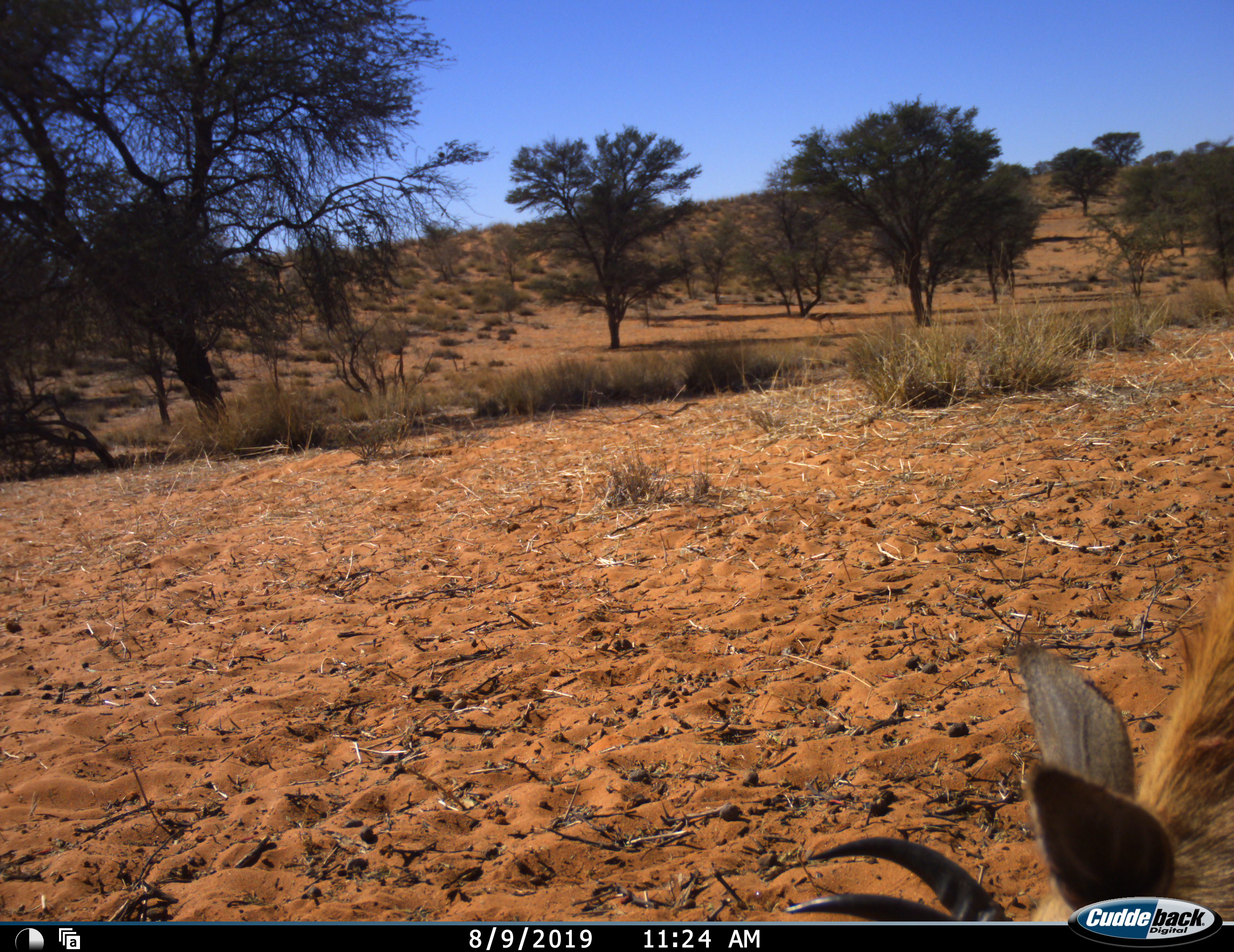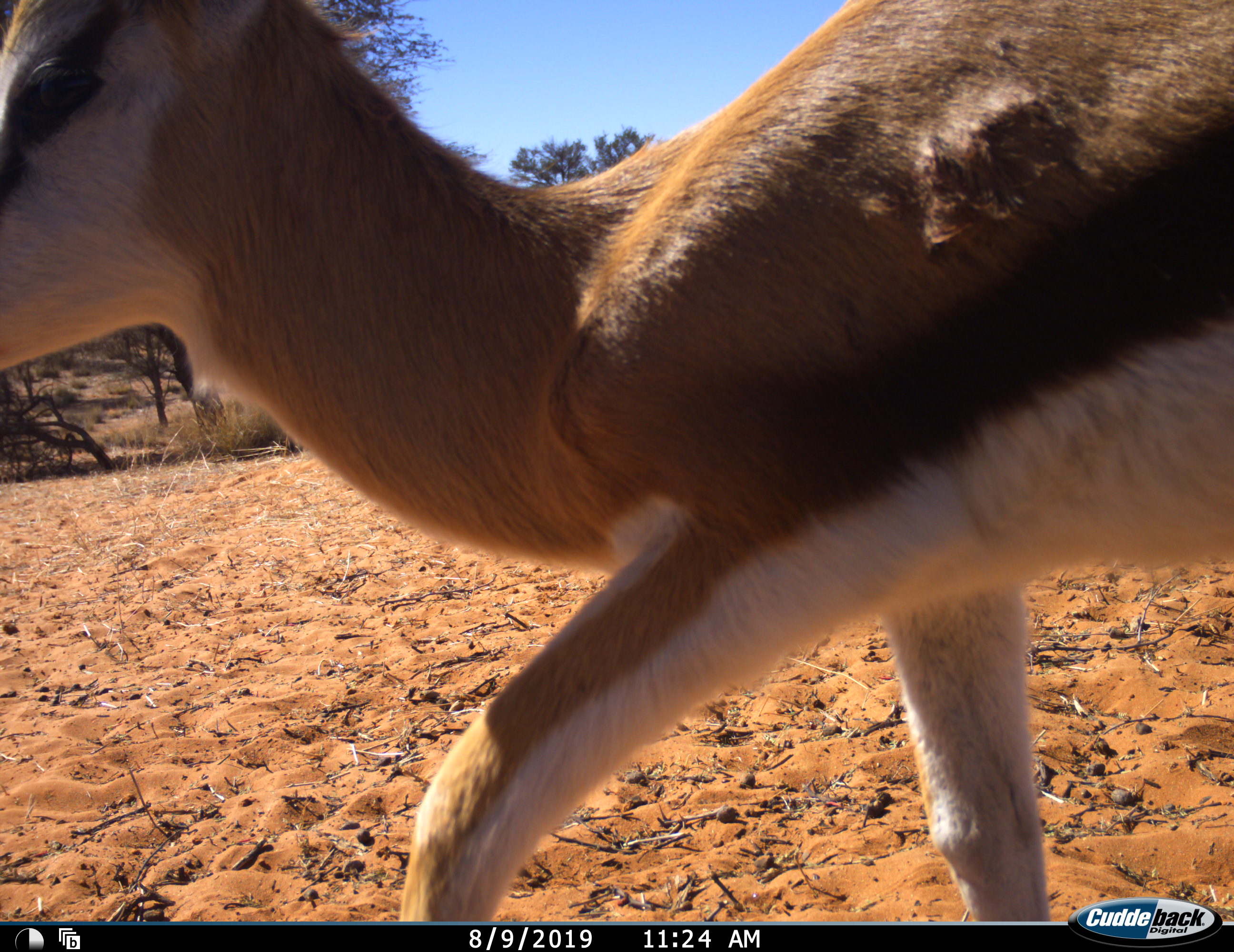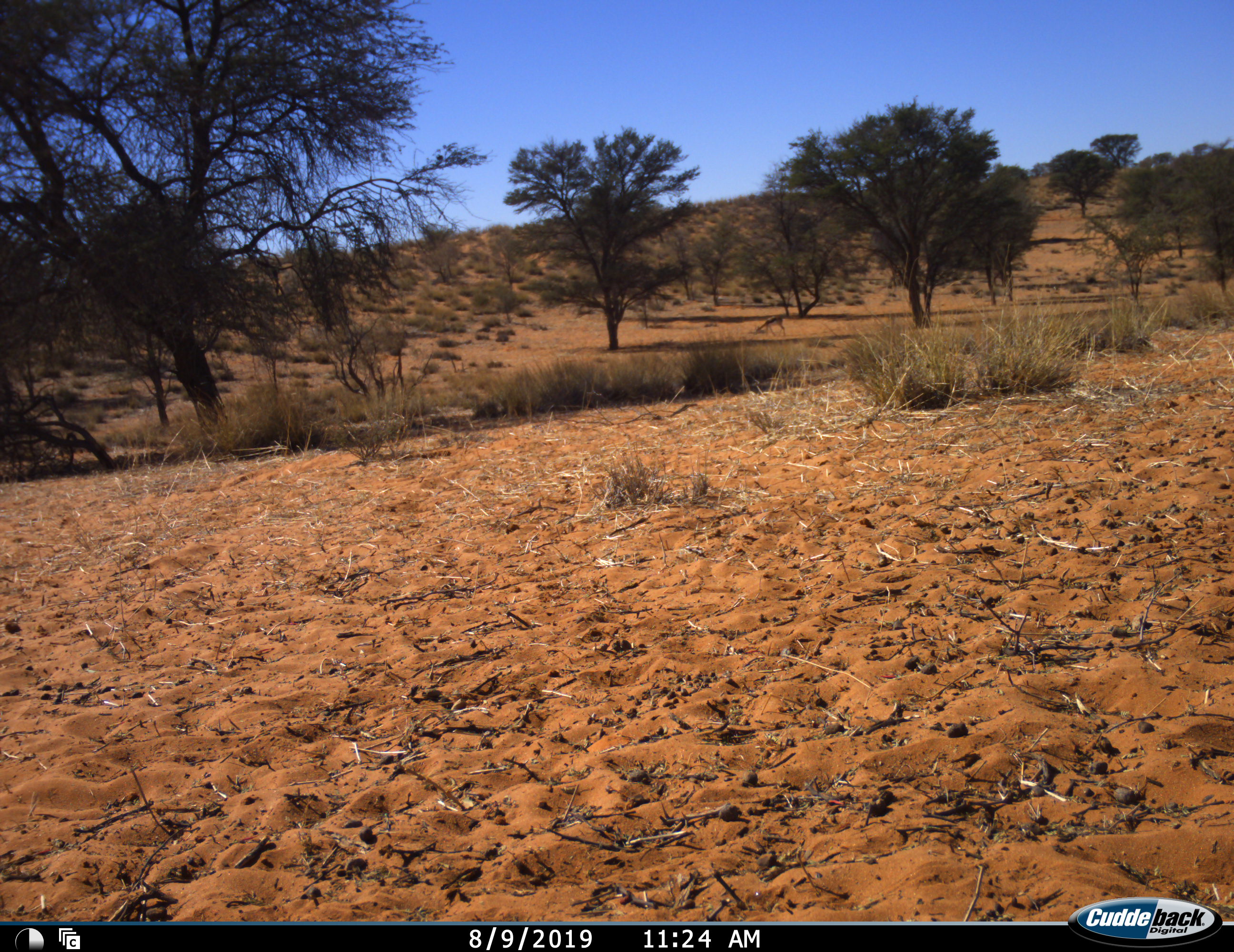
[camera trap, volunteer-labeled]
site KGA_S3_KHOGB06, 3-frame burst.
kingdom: Animalia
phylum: Chordata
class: Mammalia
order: Artiodactyla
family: Bovidae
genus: Antidorcas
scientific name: Antidorcas marsupialis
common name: springbok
Springbok (Antidorcas marsupialis), count 1. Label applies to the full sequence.